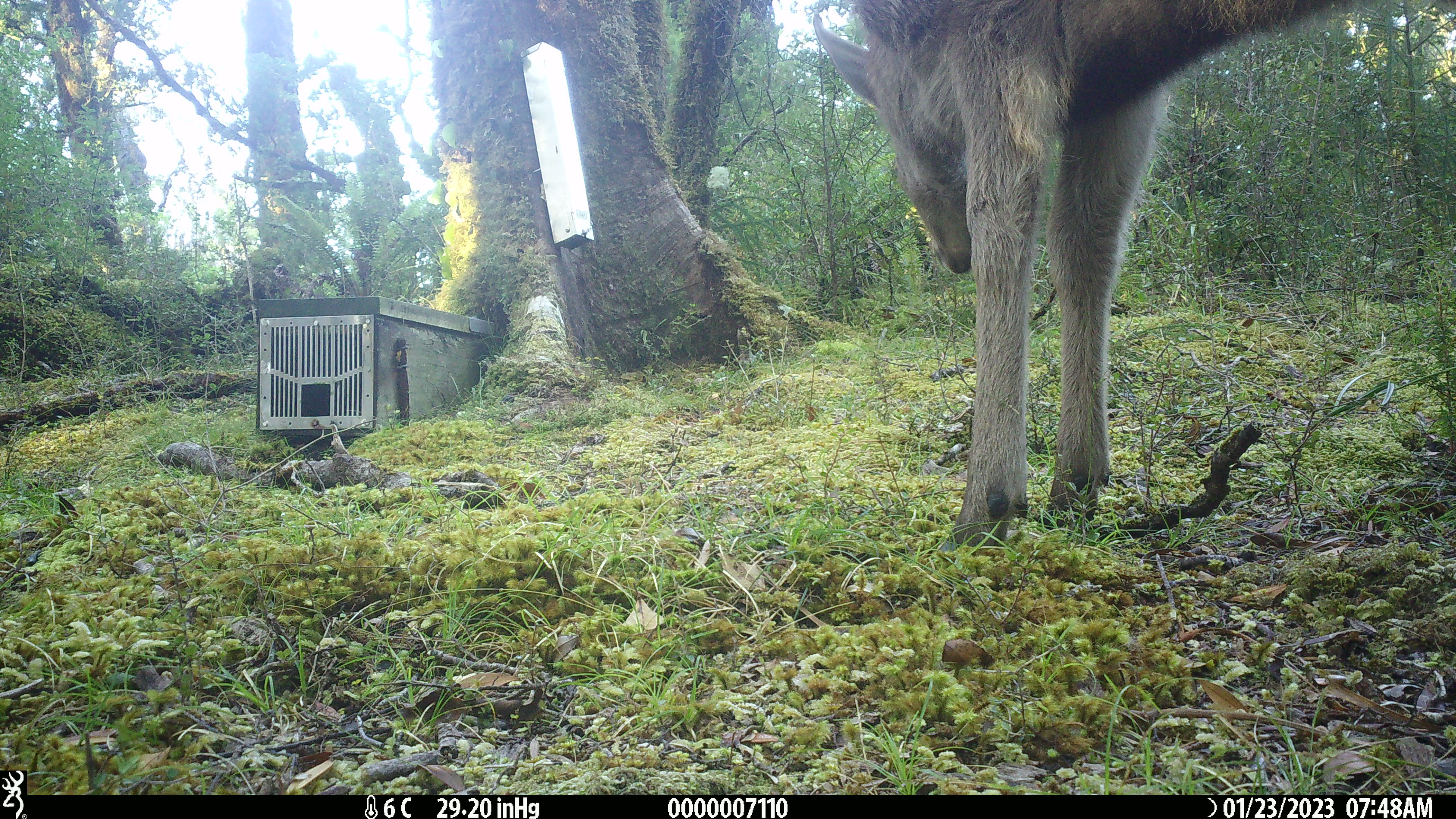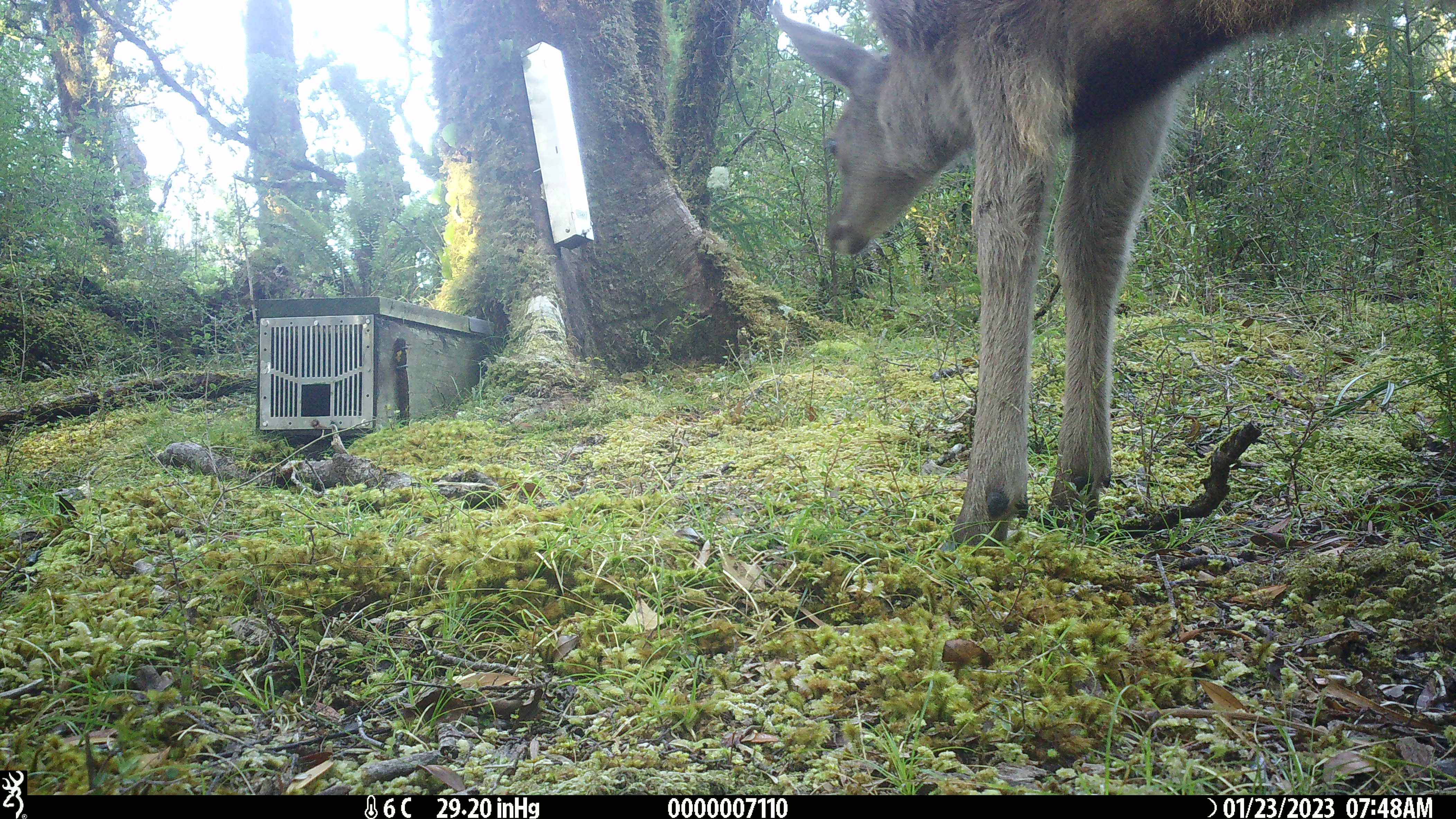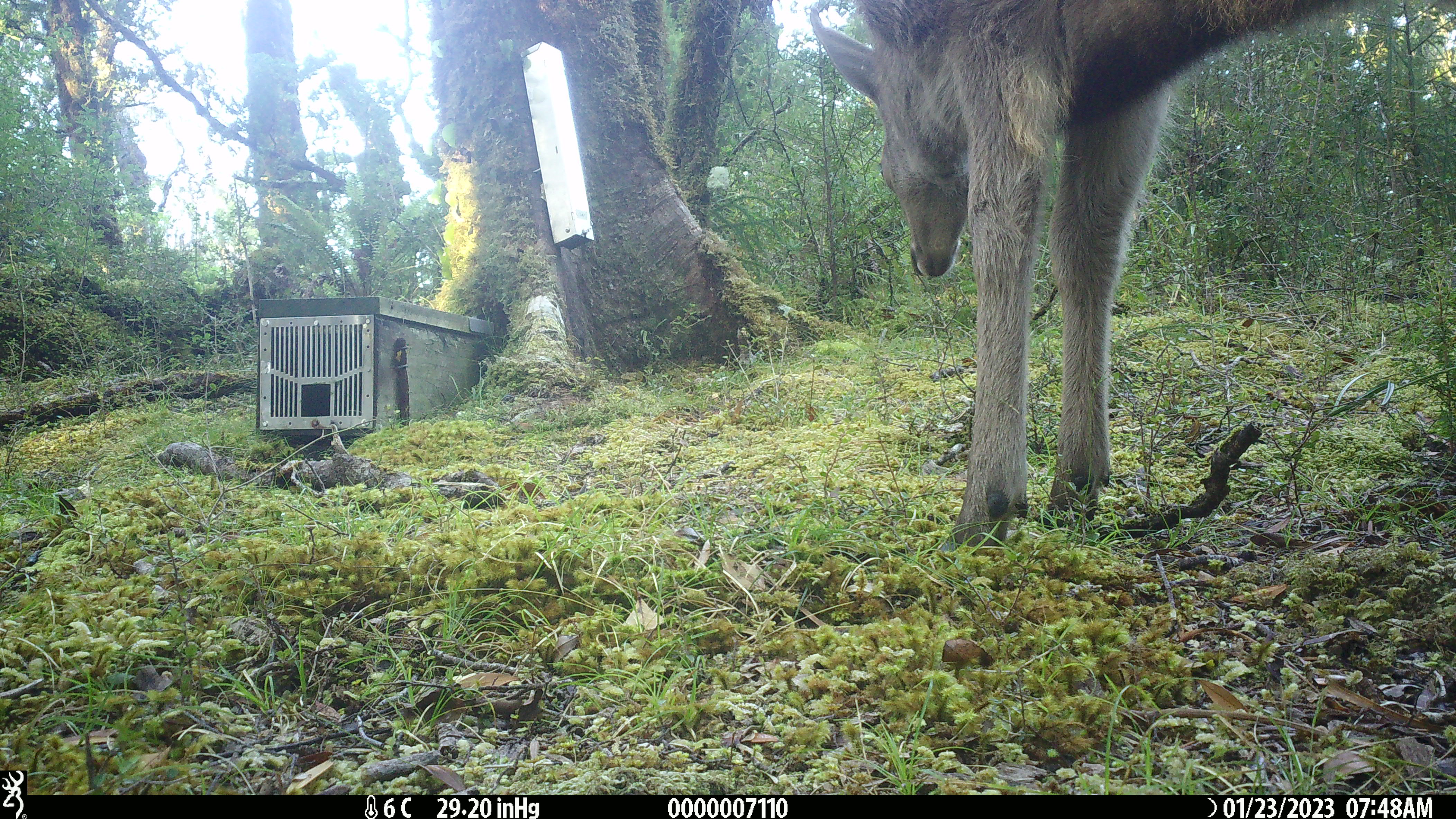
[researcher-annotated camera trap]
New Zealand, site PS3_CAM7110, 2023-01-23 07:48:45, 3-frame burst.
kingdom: Animalia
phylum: Chordata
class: Mammalia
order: Artiodactyla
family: Cervidae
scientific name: Cervidae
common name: deer